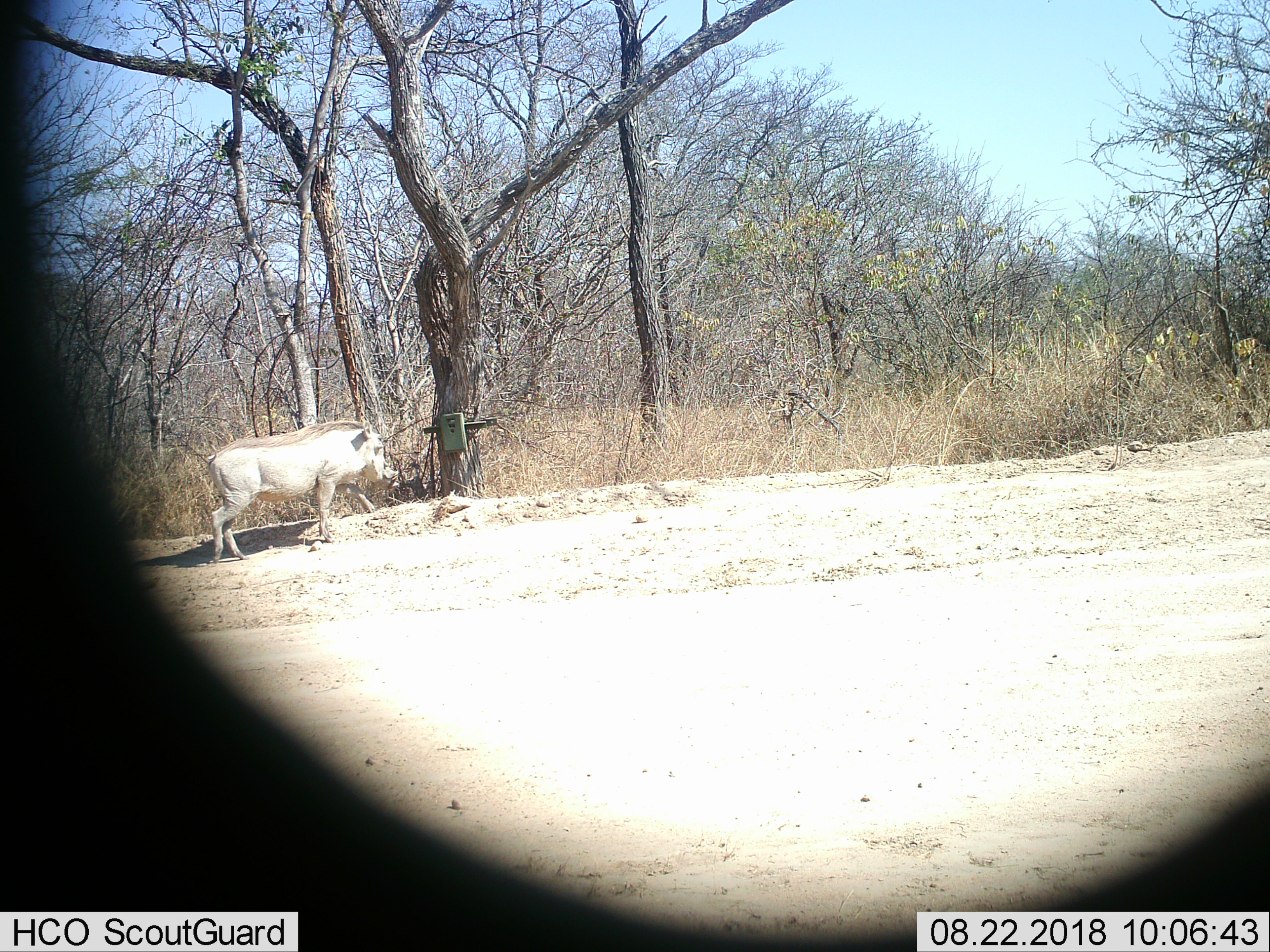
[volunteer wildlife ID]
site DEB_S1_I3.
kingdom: Animalia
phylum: Chordata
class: Mammalia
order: Artiodactyla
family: Suidae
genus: Phacochoerus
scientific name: Phacochoerus africanus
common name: warthog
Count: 1.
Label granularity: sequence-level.